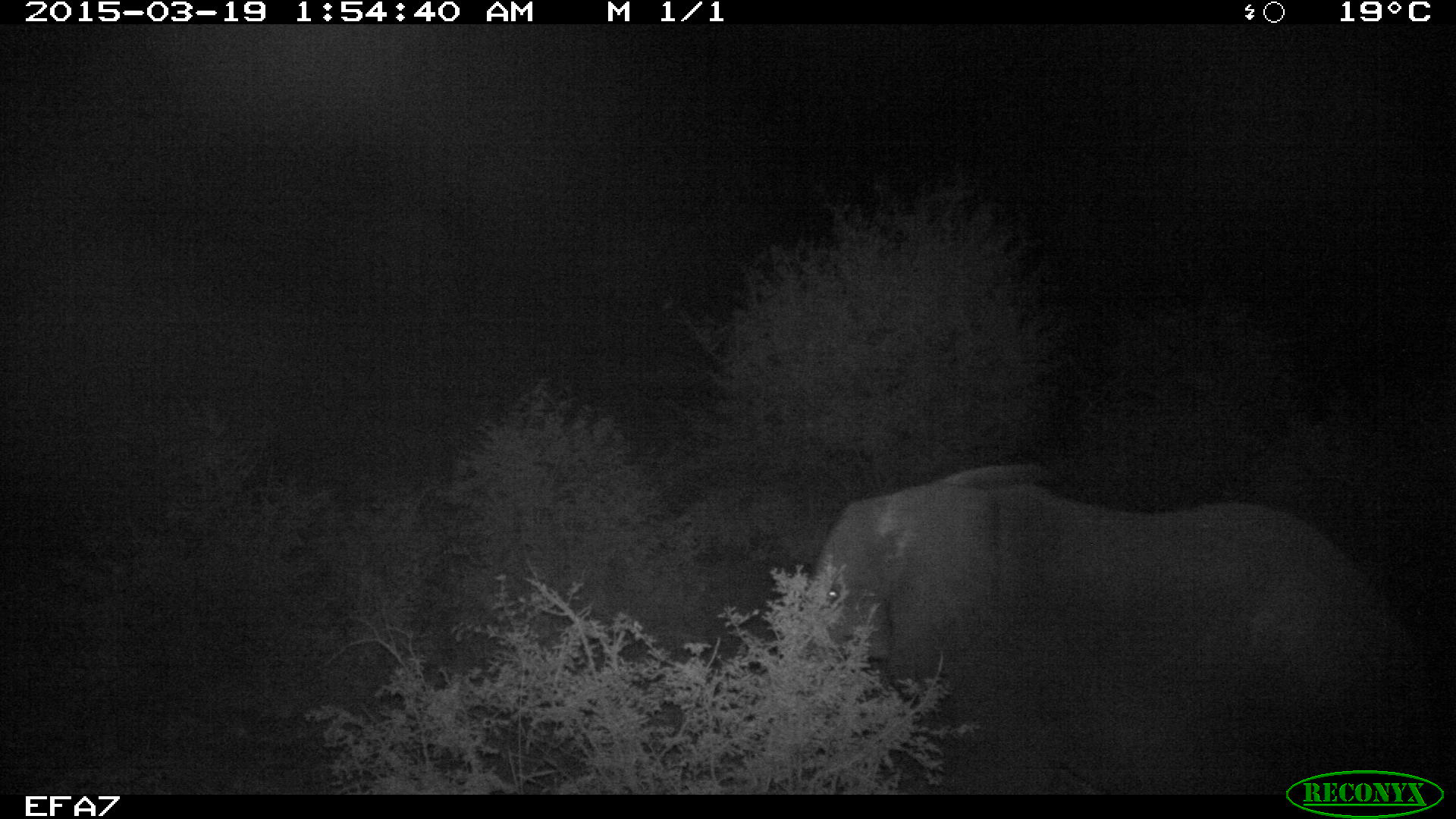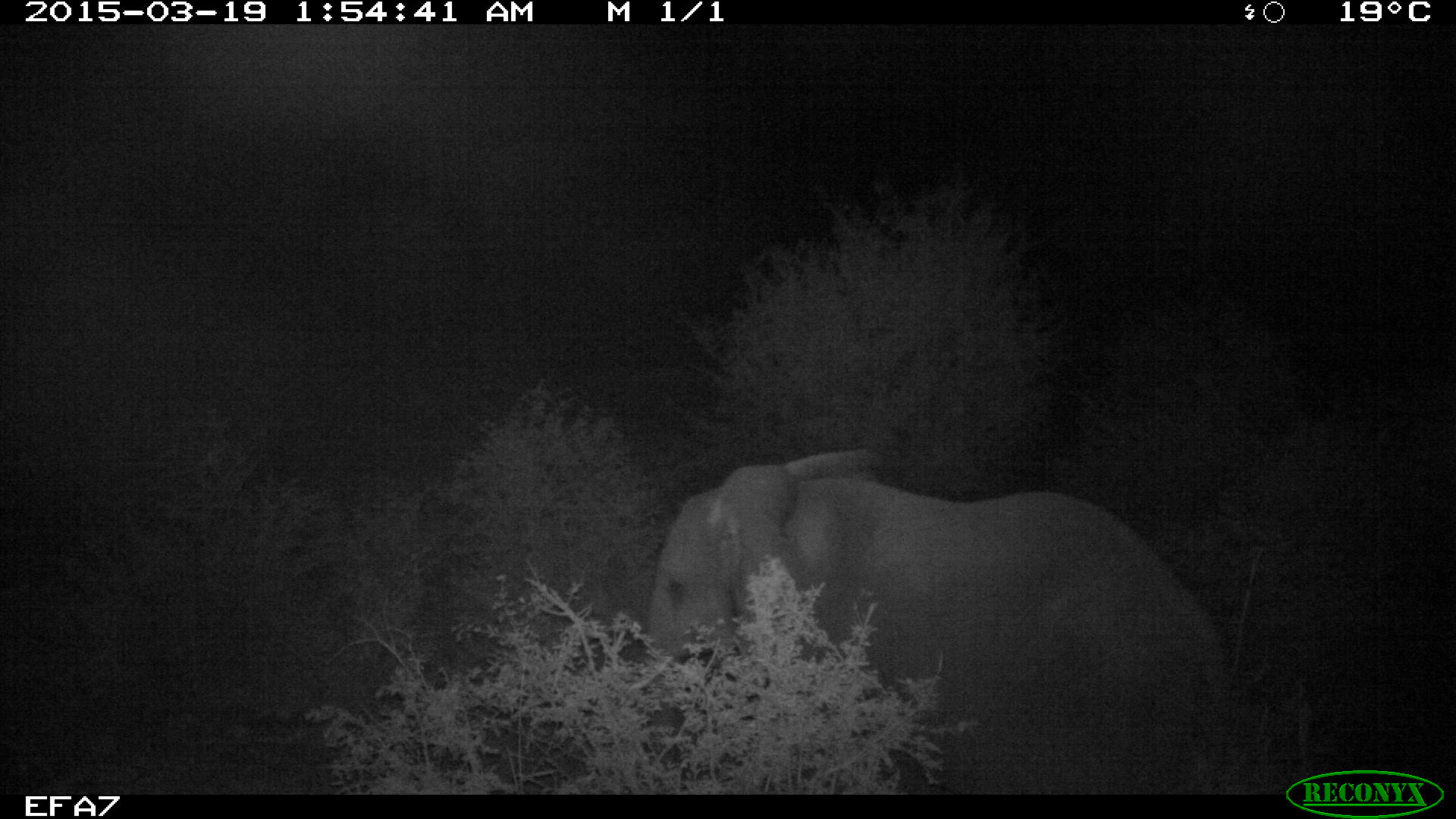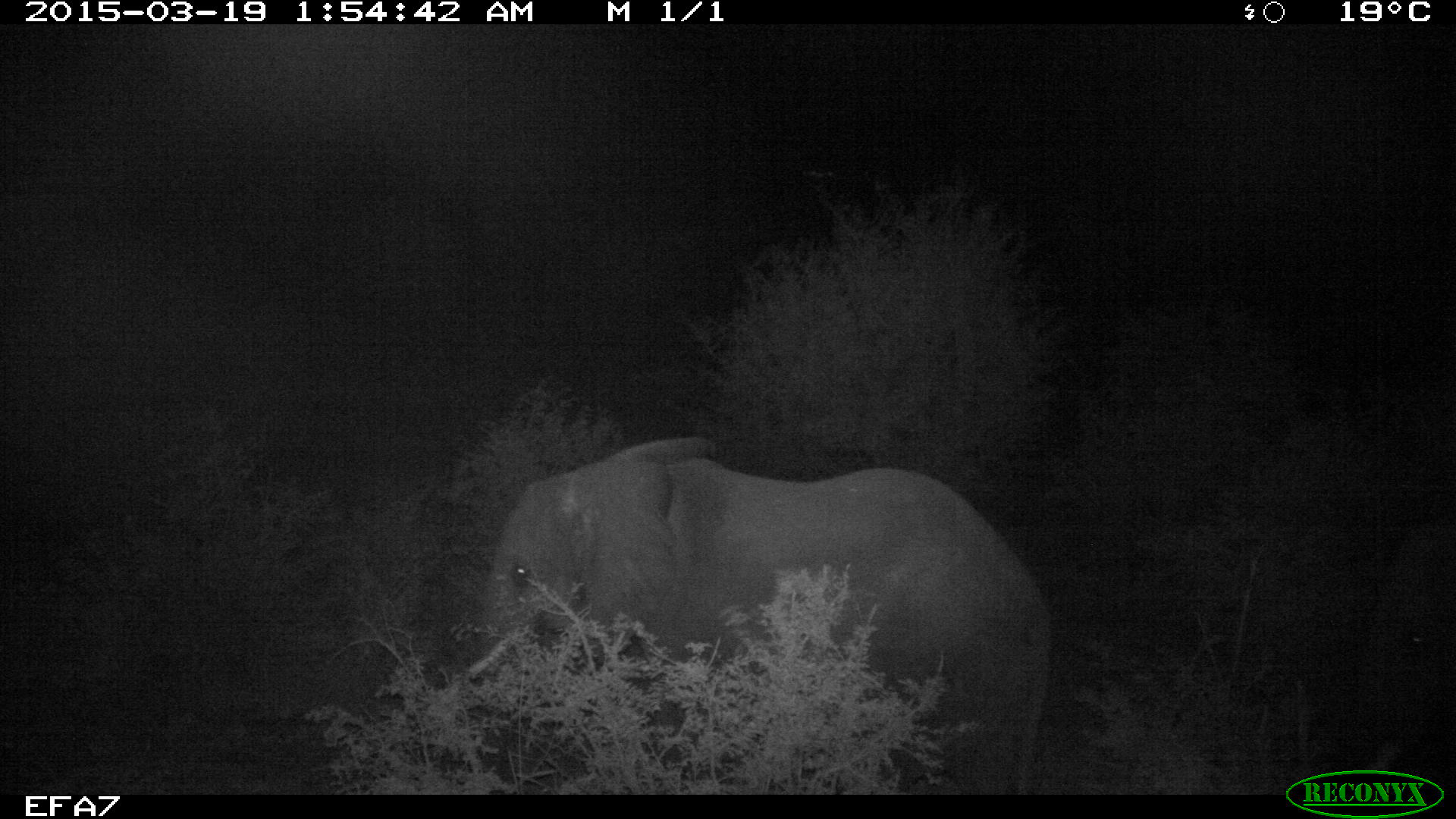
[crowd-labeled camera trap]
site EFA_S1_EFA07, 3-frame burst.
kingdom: Animalia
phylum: Chordata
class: Mammalia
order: Proboscidea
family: Elephantidae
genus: Loxodonta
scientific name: Loxodonta africana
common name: african bush elephant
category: elephant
Elephant (african bush elephant) (Loxodonta africana), count 1. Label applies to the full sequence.